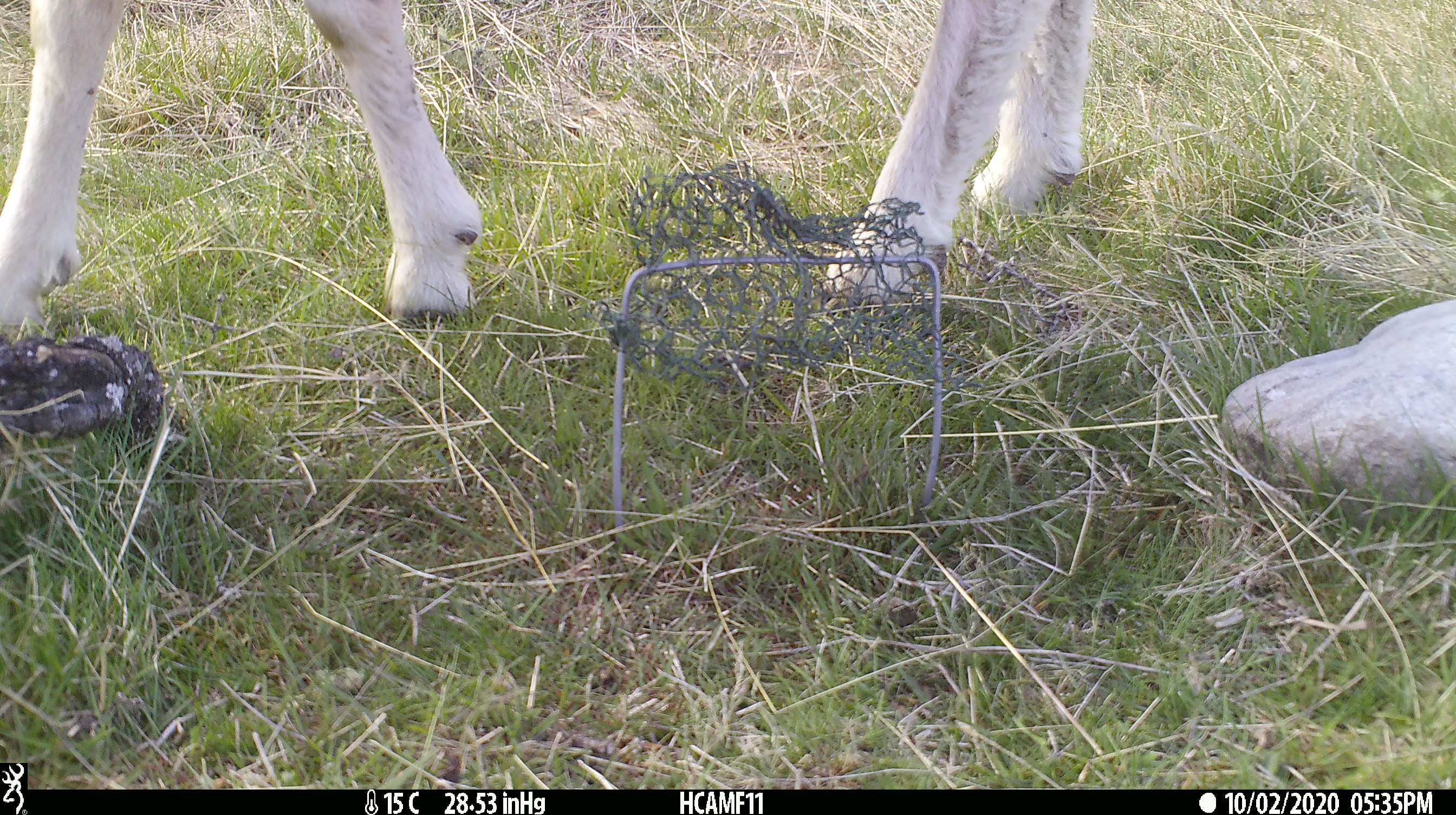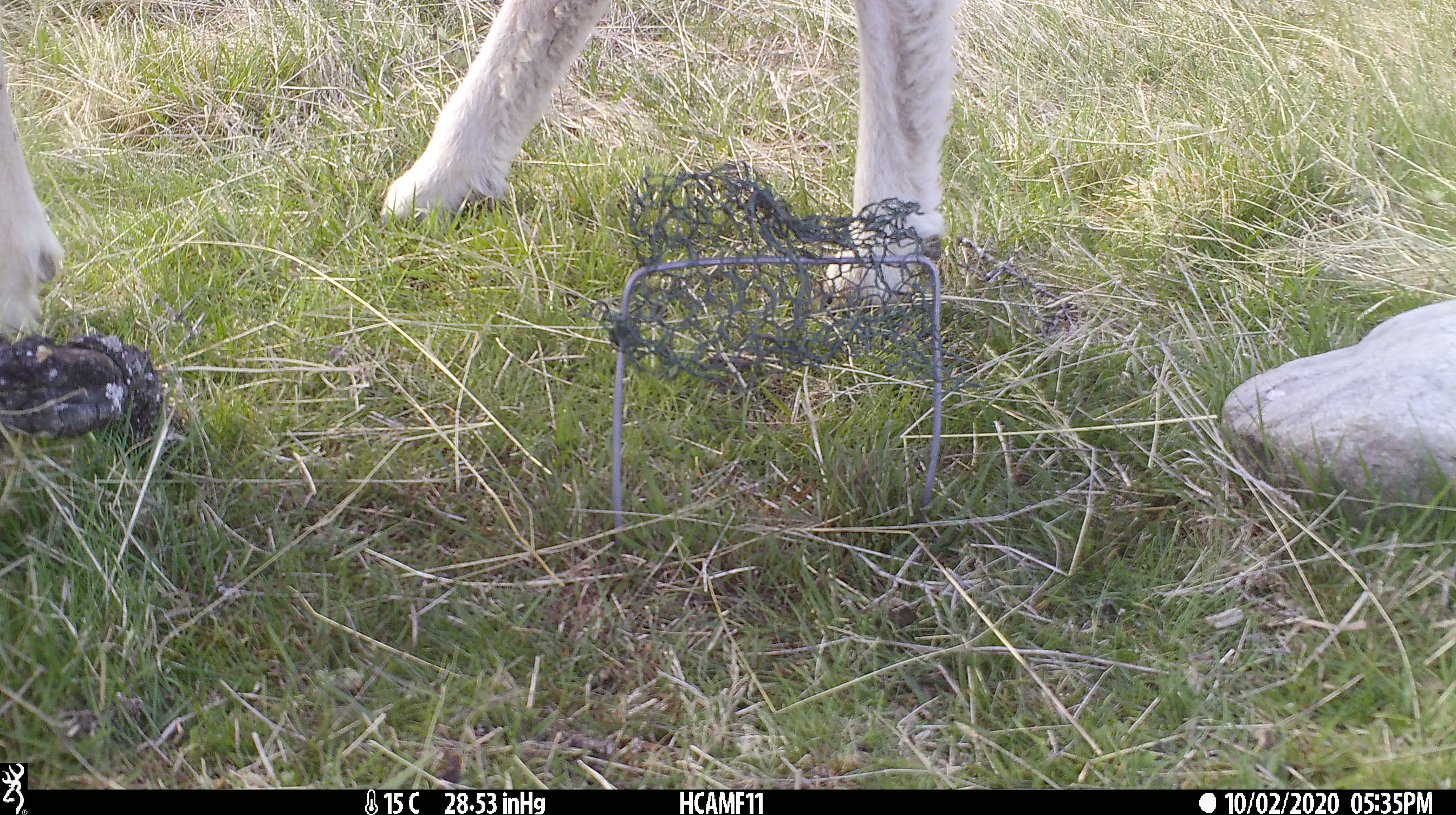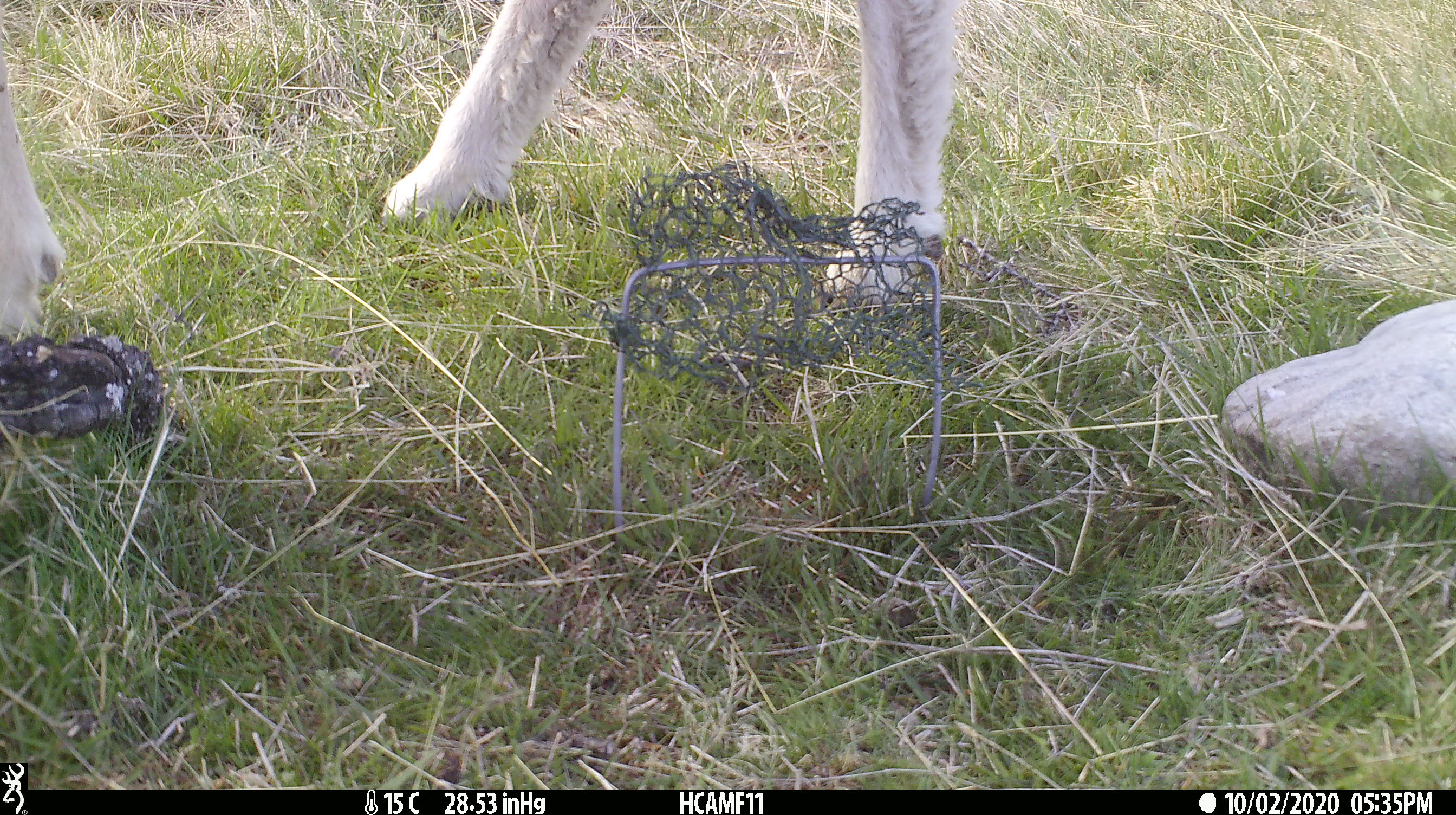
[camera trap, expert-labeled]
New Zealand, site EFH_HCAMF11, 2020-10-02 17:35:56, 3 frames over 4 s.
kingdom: Animalia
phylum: Chordata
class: Mammalia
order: Artiodactyla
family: Bovidae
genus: Ovis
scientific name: Ovis aries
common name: domestic sheep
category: sheep